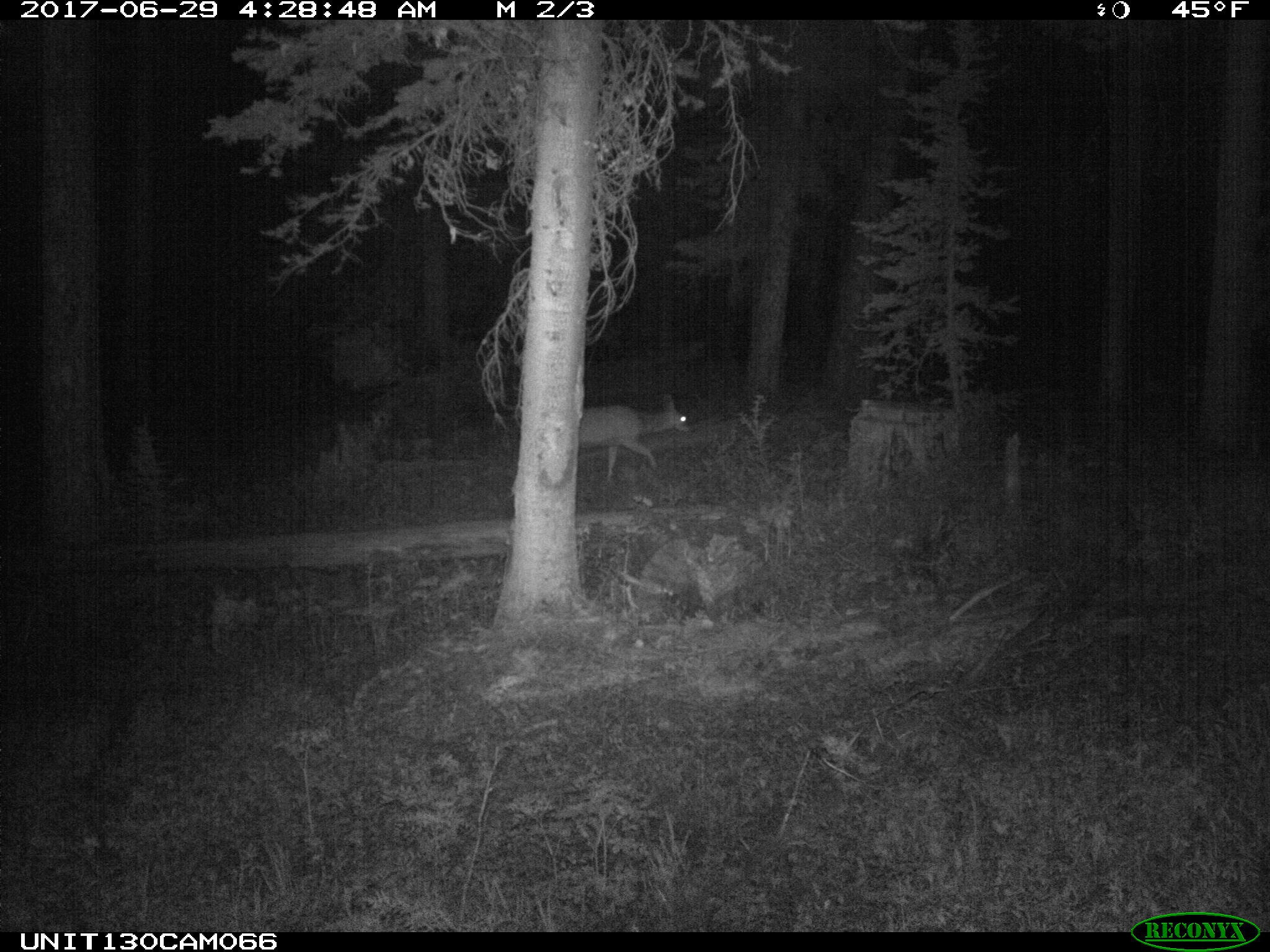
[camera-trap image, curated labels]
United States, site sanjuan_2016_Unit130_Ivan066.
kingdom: Animalia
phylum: Chordata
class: Mammalia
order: Artiodactyla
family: Cervidae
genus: Odocoileus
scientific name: Odocoileus hemionus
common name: mule deer